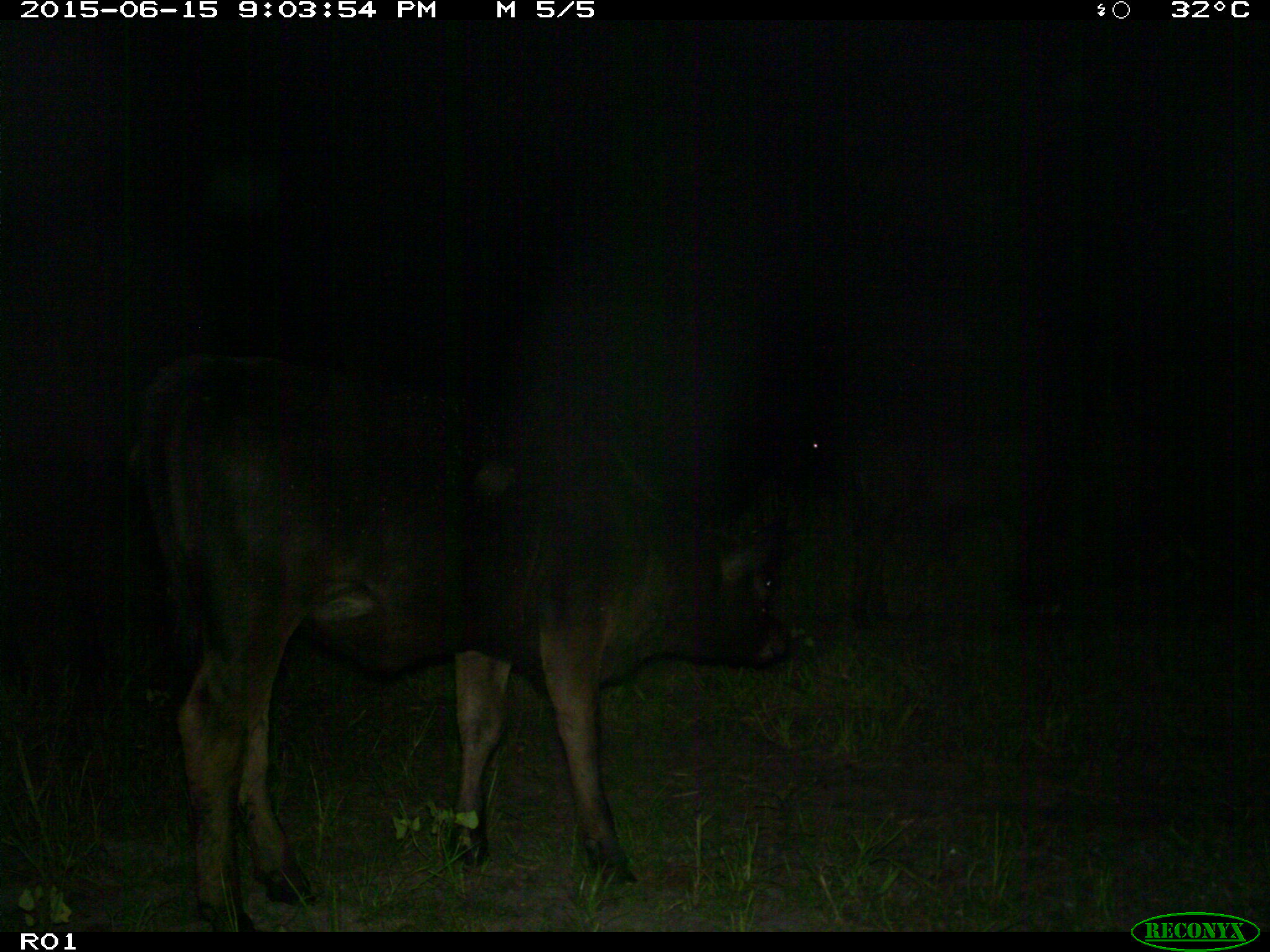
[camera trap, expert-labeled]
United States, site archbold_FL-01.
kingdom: Animalia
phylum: Chordata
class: Mammalia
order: Artiodactyla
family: Bovidae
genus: Bos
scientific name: Bos taurus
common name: domestic cow